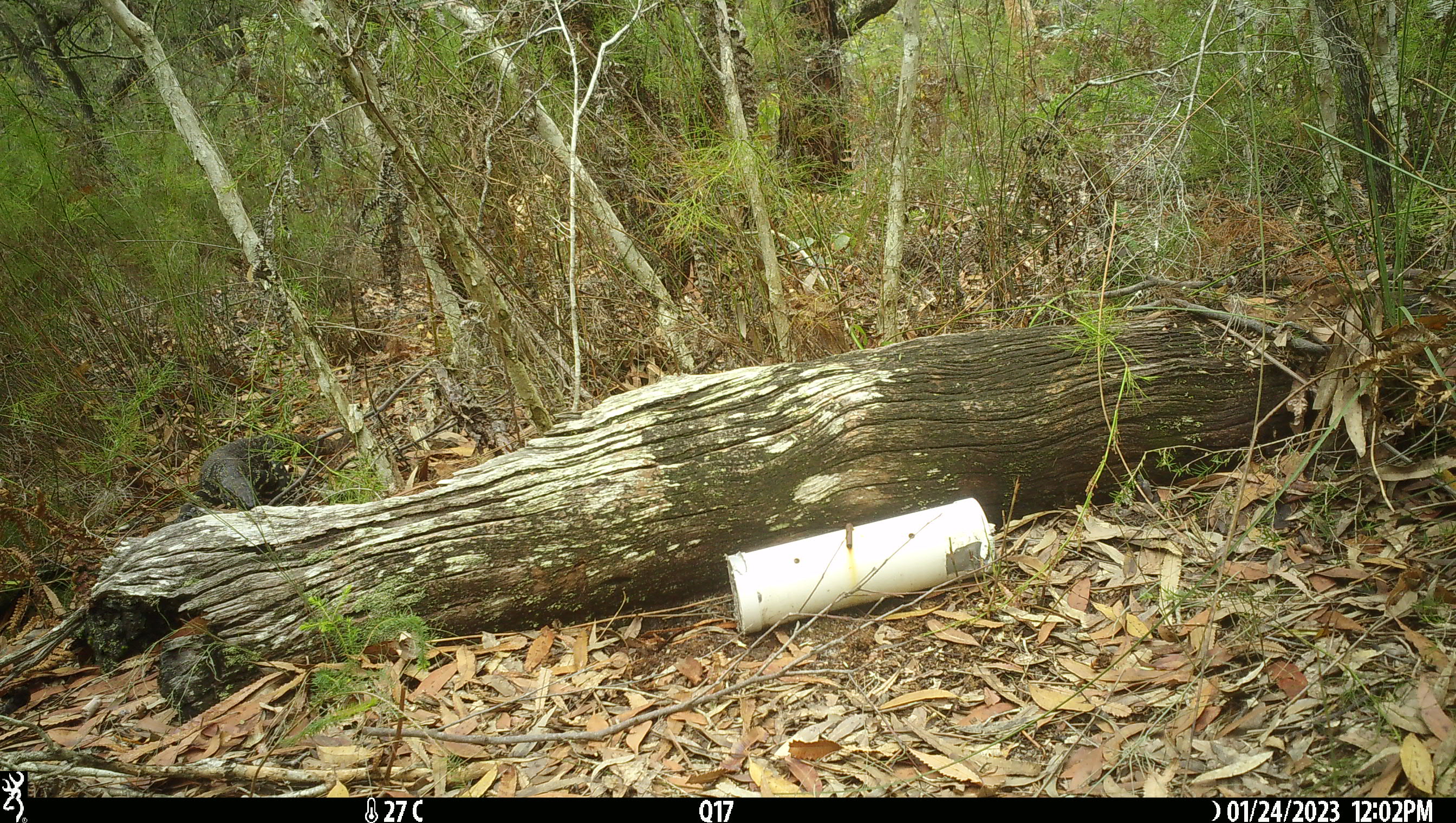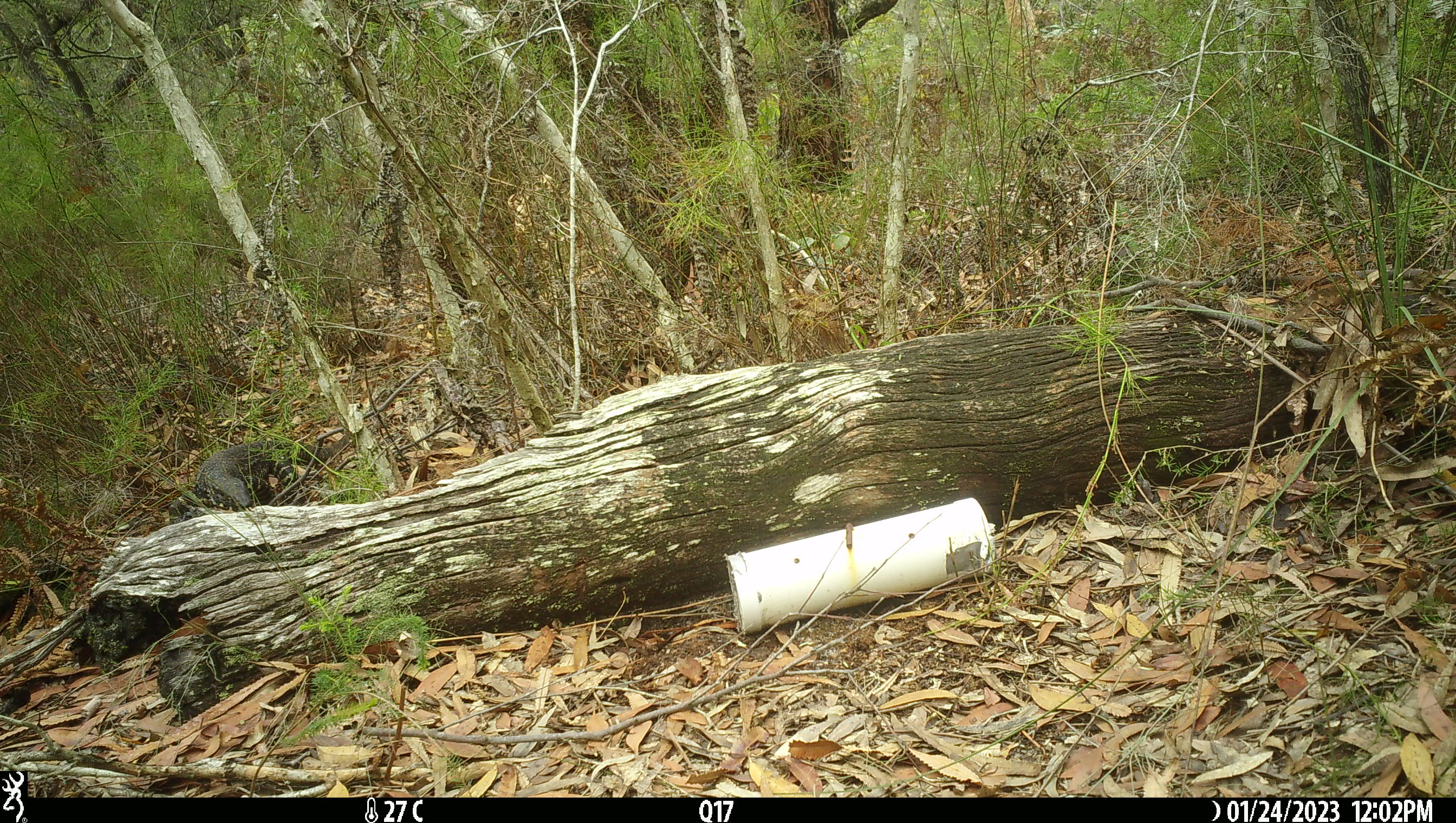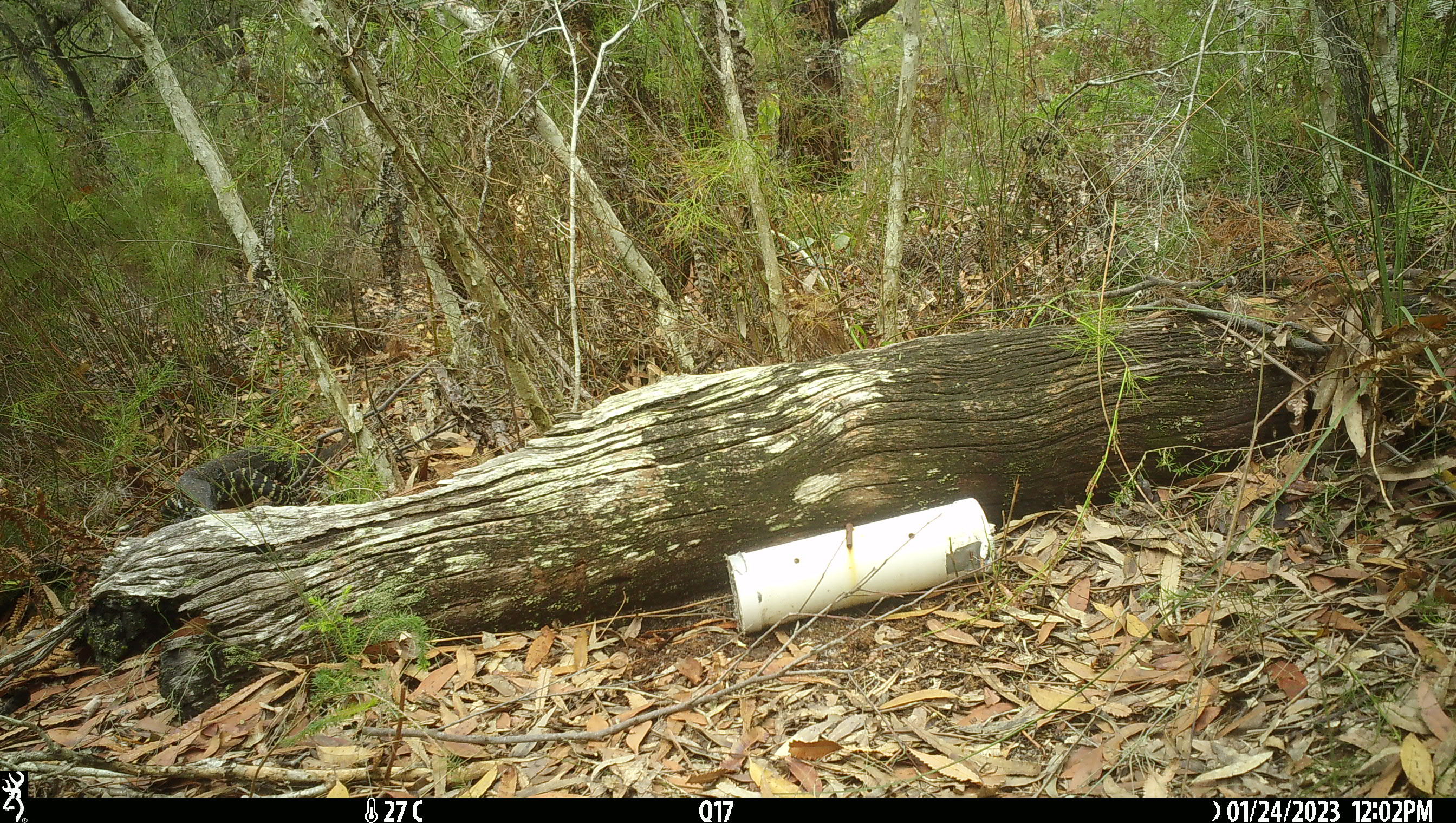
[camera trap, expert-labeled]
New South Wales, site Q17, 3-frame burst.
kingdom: Animalia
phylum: Chordata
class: Reptilia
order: Squamata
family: Varanidae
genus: Varanus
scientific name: Varanus varius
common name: lace monitor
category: goanna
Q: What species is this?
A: Goanna (lace monitor) (Varanus varius).